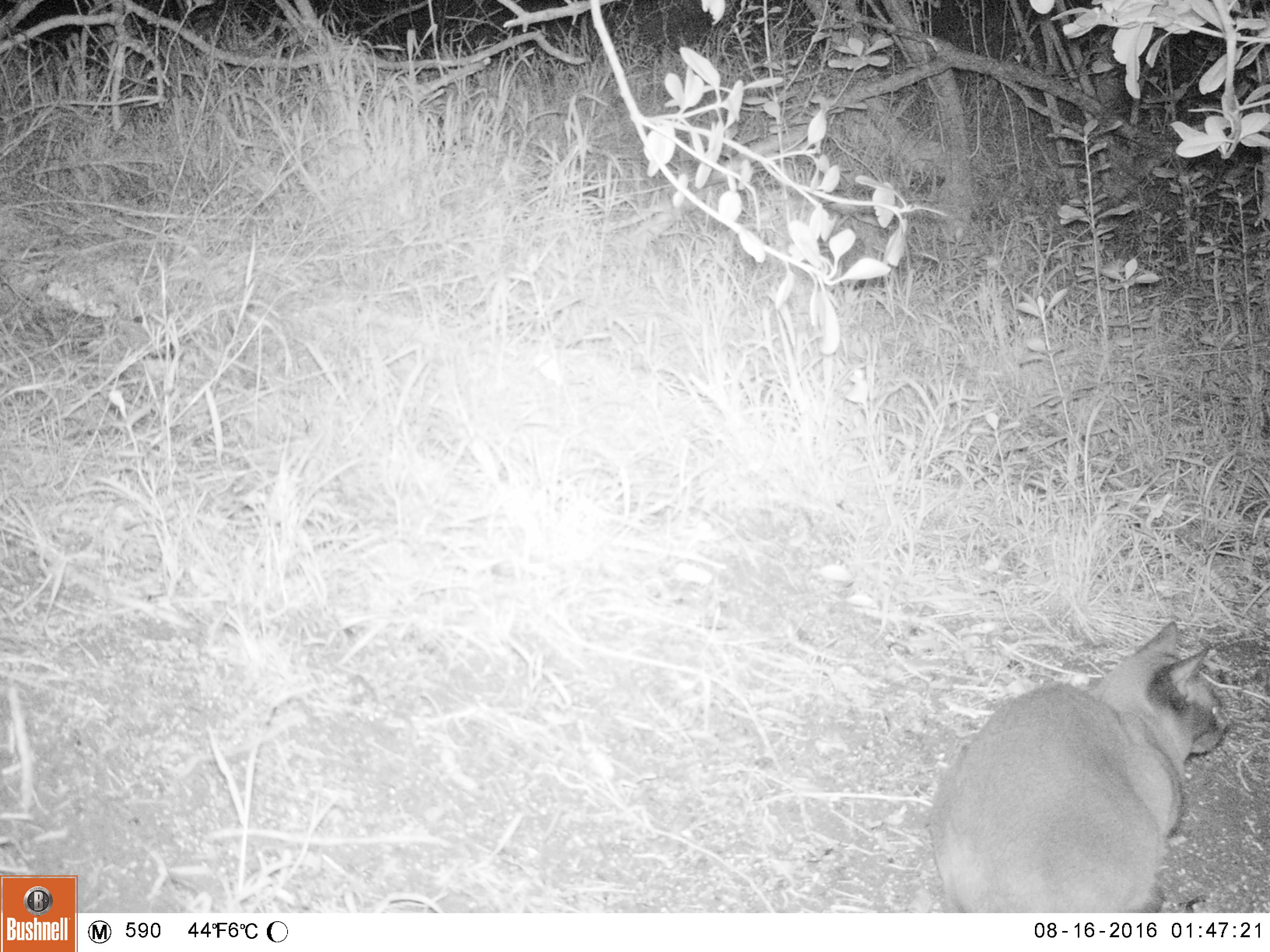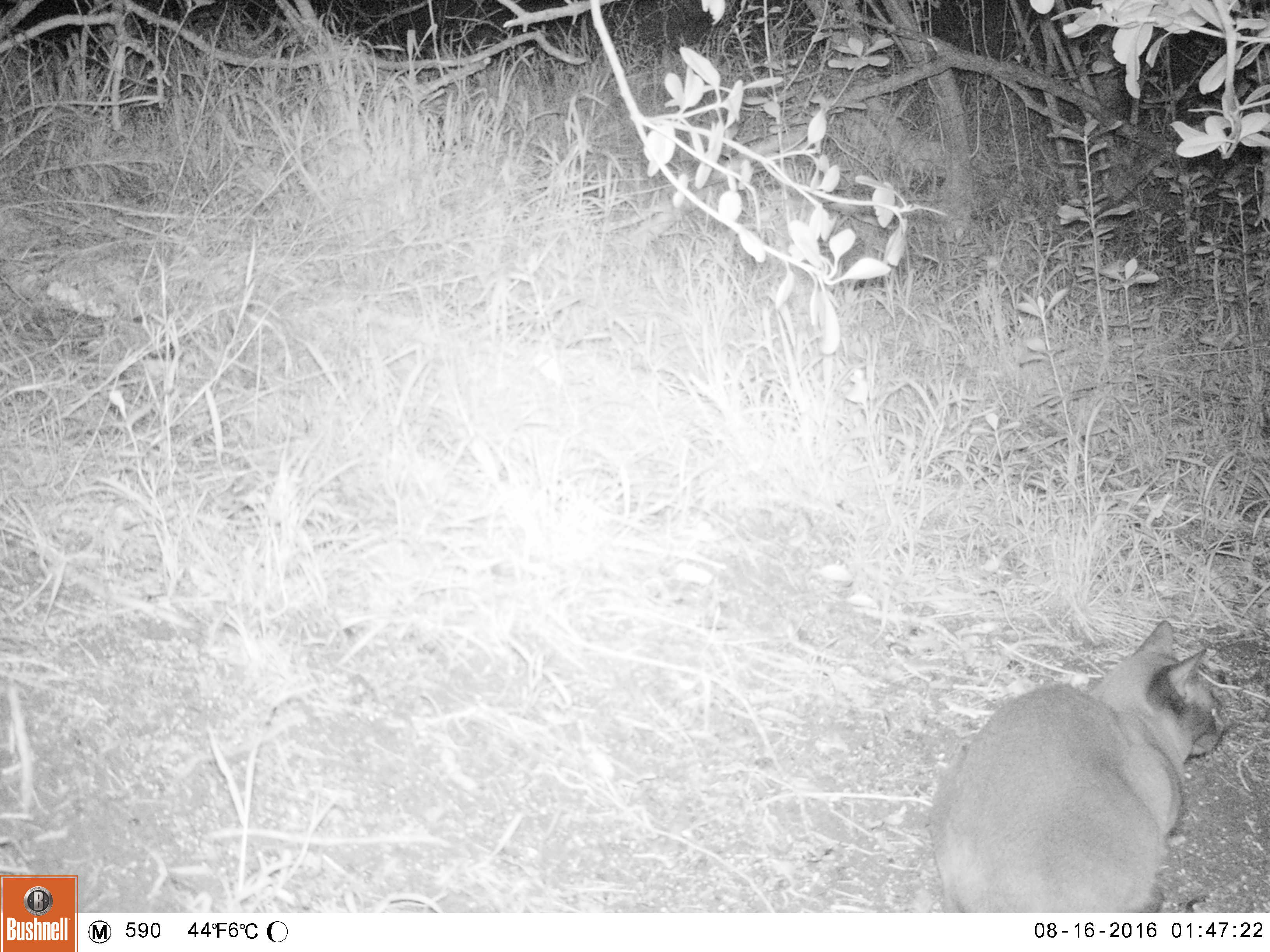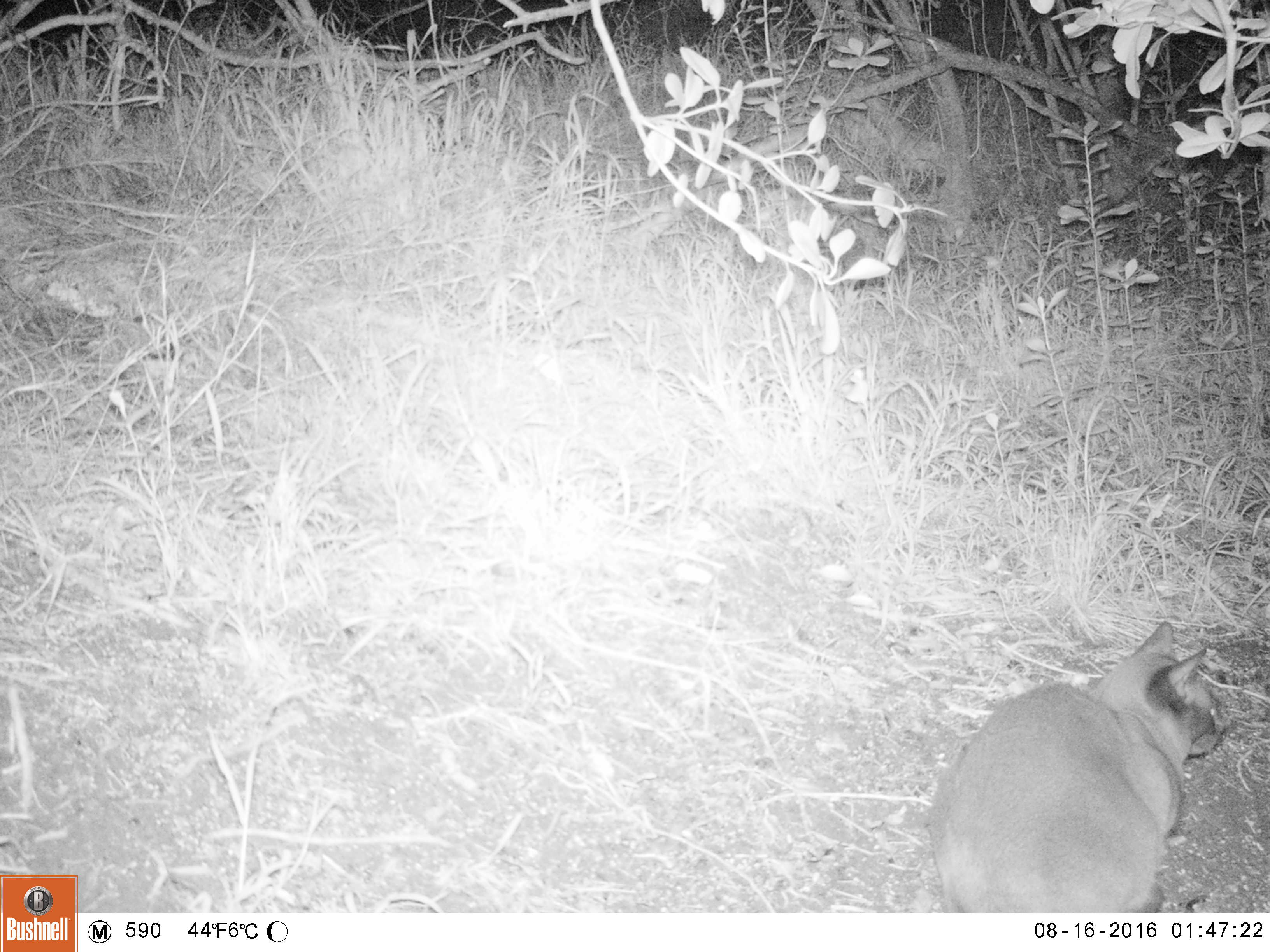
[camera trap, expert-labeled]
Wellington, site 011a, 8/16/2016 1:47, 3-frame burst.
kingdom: Animalia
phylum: Chordata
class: Mammalia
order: Carnivora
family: Felidae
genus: Felis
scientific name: Felis catus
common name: cat